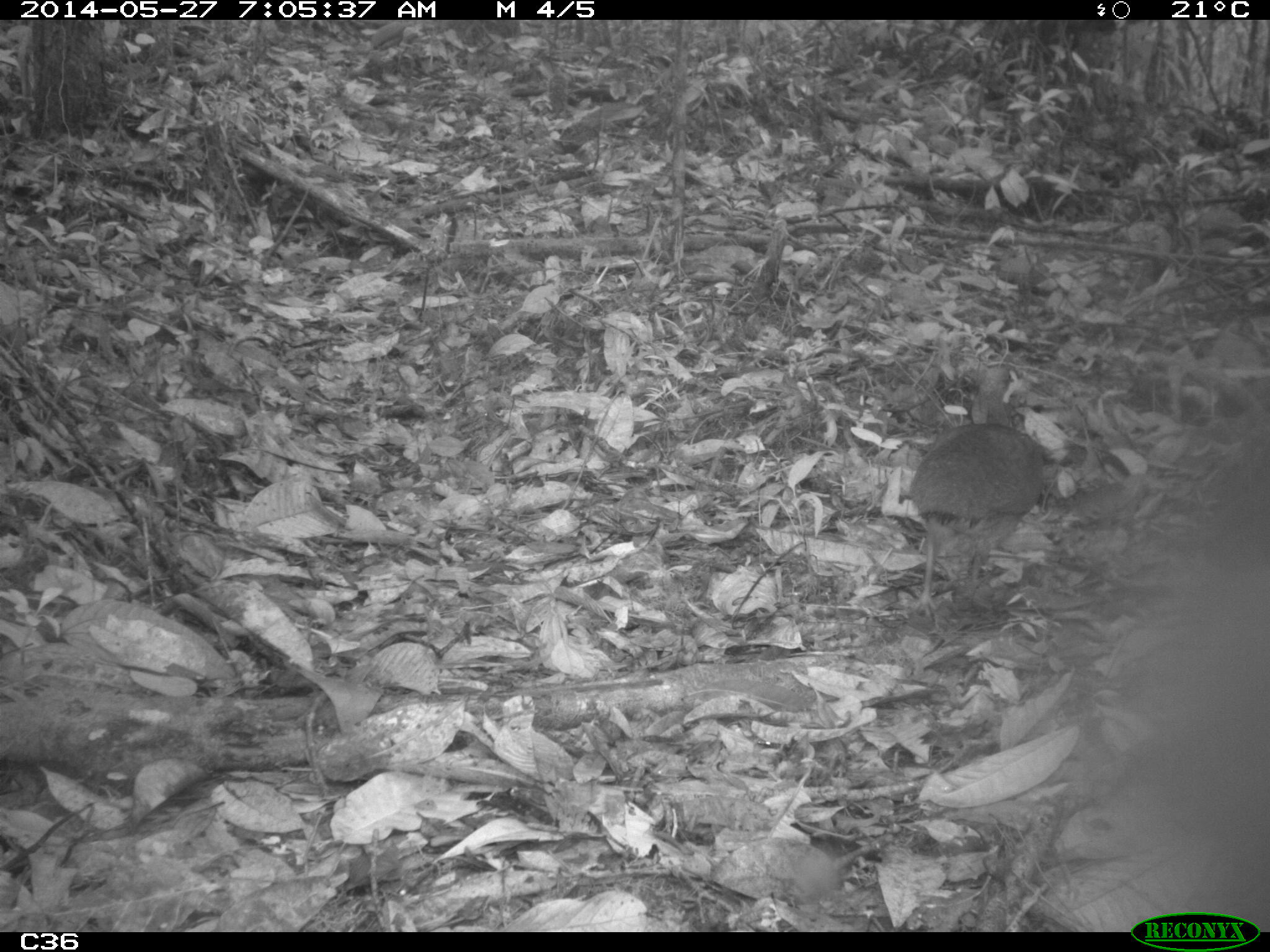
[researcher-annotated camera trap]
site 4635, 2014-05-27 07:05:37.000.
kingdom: Animalia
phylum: Chordata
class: Aves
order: Tinamiformes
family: Tinamidae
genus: Tinamus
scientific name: Tinamus major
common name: great tinamou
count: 1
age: adult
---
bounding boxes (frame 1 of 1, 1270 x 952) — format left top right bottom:
tinamus major: 906 414 1047 619